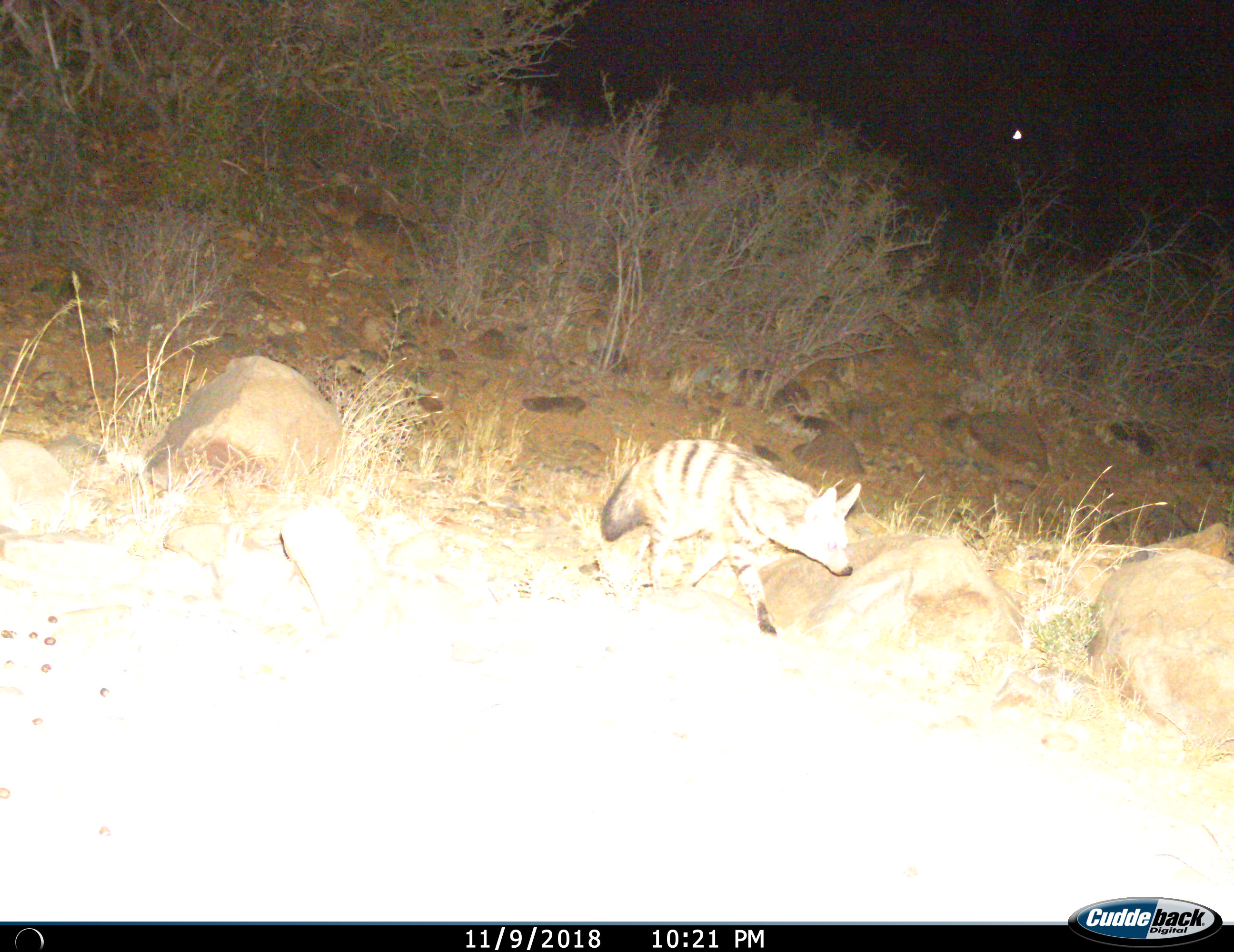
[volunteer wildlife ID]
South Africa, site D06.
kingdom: Animalia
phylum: Chordata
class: Mammalia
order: Carnivora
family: Hyaenidae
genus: Proteles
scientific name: Proteles cristatus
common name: aardwolf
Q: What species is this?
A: Aardwolf (Proteles cristatus).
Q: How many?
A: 1.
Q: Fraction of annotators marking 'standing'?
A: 11%.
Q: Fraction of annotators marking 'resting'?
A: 0%.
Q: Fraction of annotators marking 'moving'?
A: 100%.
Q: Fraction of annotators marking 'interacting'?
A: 0%.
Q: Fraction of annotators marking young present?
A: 0%.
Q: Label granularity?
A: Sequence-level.